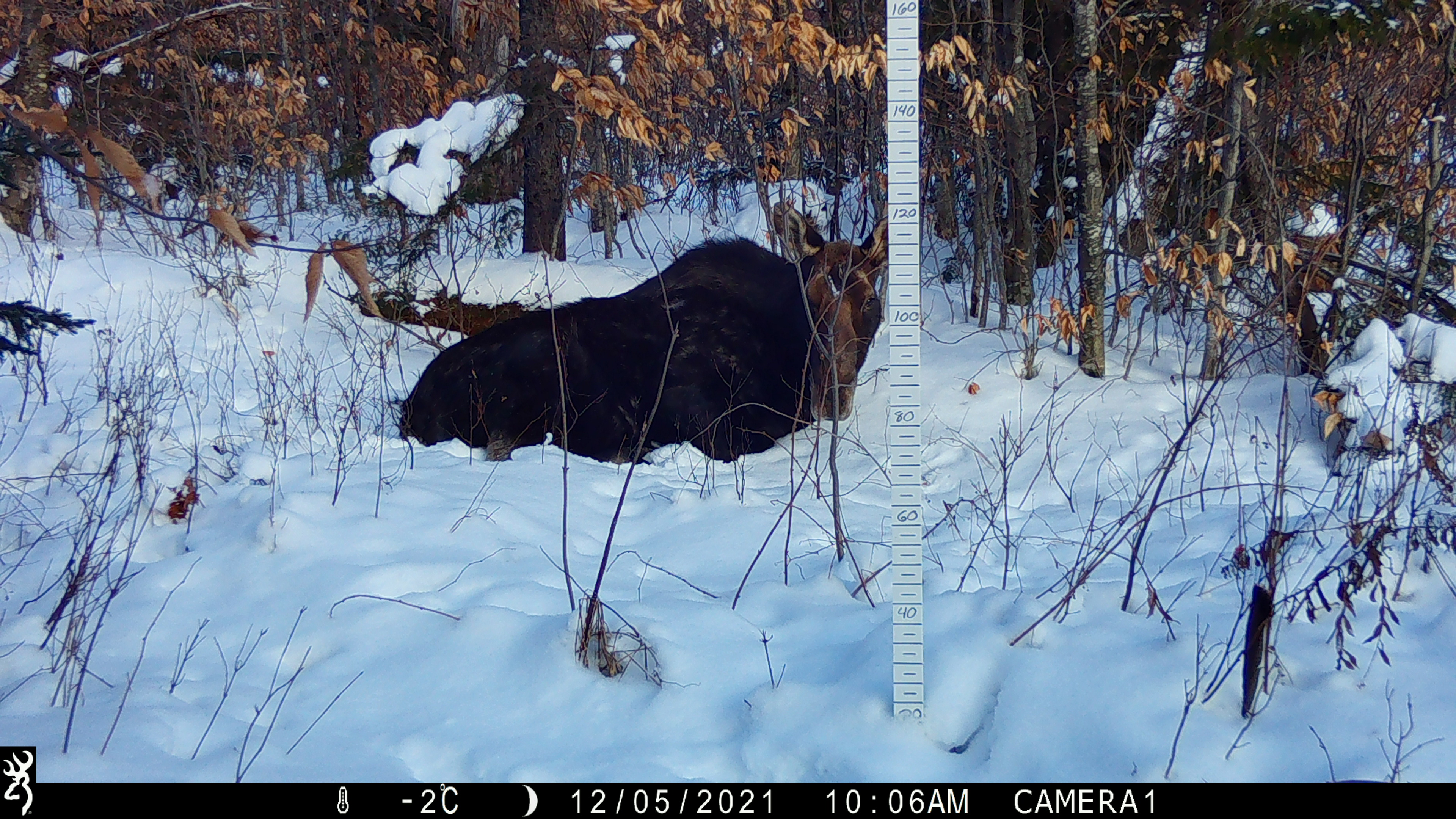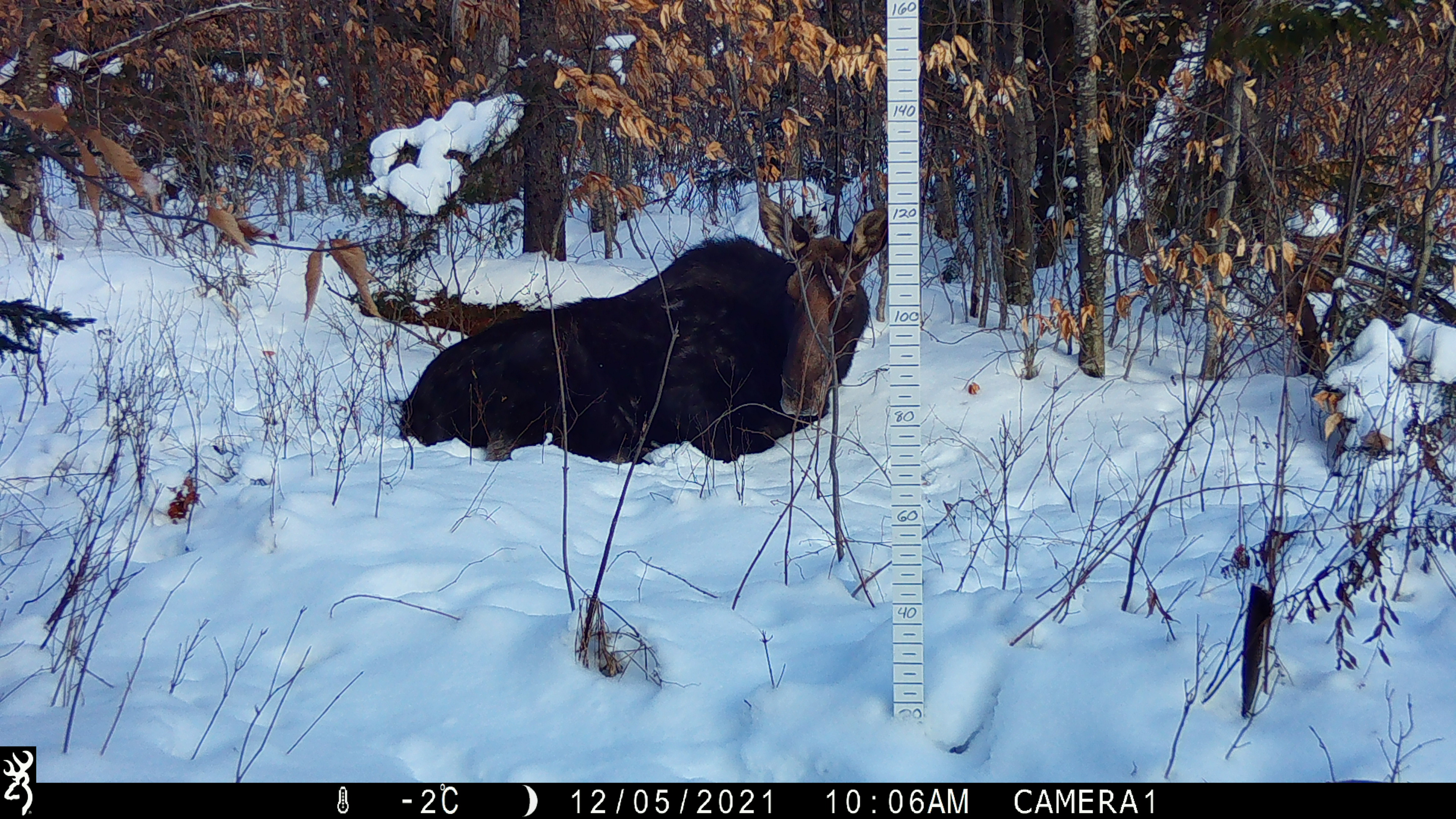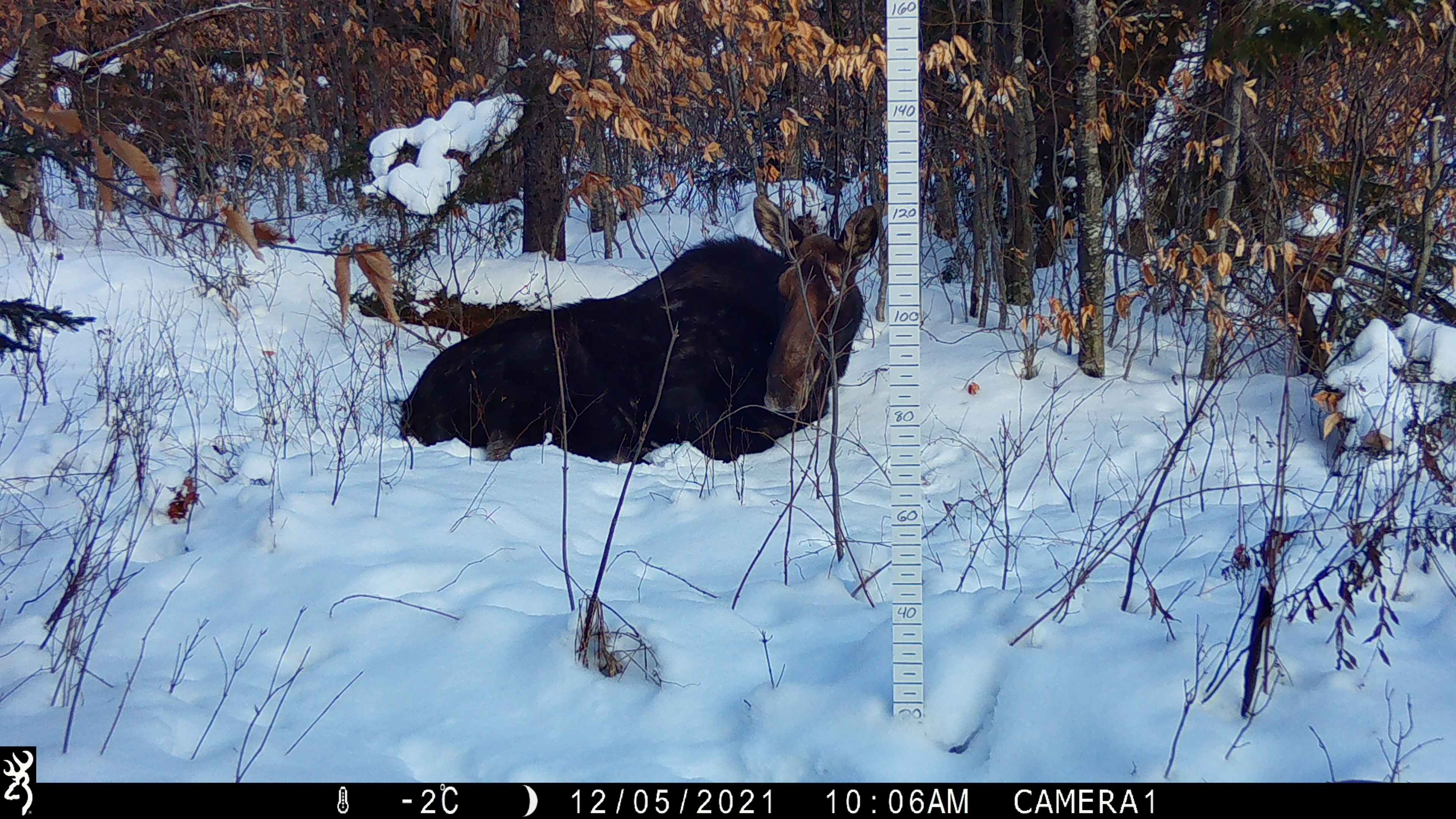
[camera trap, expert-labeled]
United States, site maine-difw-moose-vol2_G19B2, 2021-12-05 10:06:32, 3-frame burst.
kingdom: Animalia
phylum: Chordata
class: Mammalia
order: Artiodactyla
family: Cervidae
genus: Alces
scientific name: Alces alces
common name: moose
Moose (Alces alces).